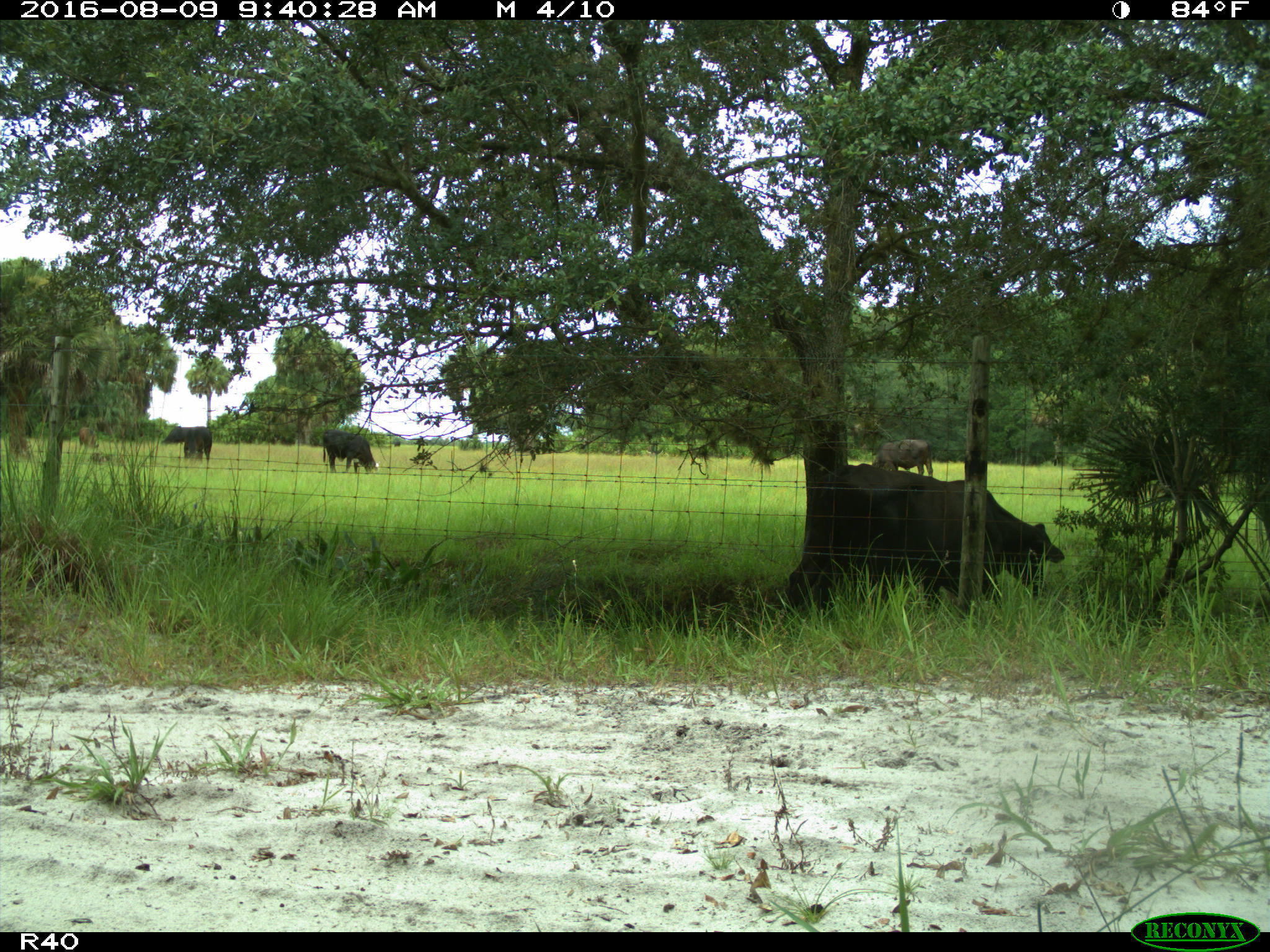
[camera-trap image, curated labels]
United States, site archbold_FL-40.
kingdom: Animalia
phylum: Chordata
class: Mammalia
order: Artiodactyla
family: Bovidae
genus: Bos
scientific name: Bos taurus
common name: domestic cow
Bos taurus (domestic cow).